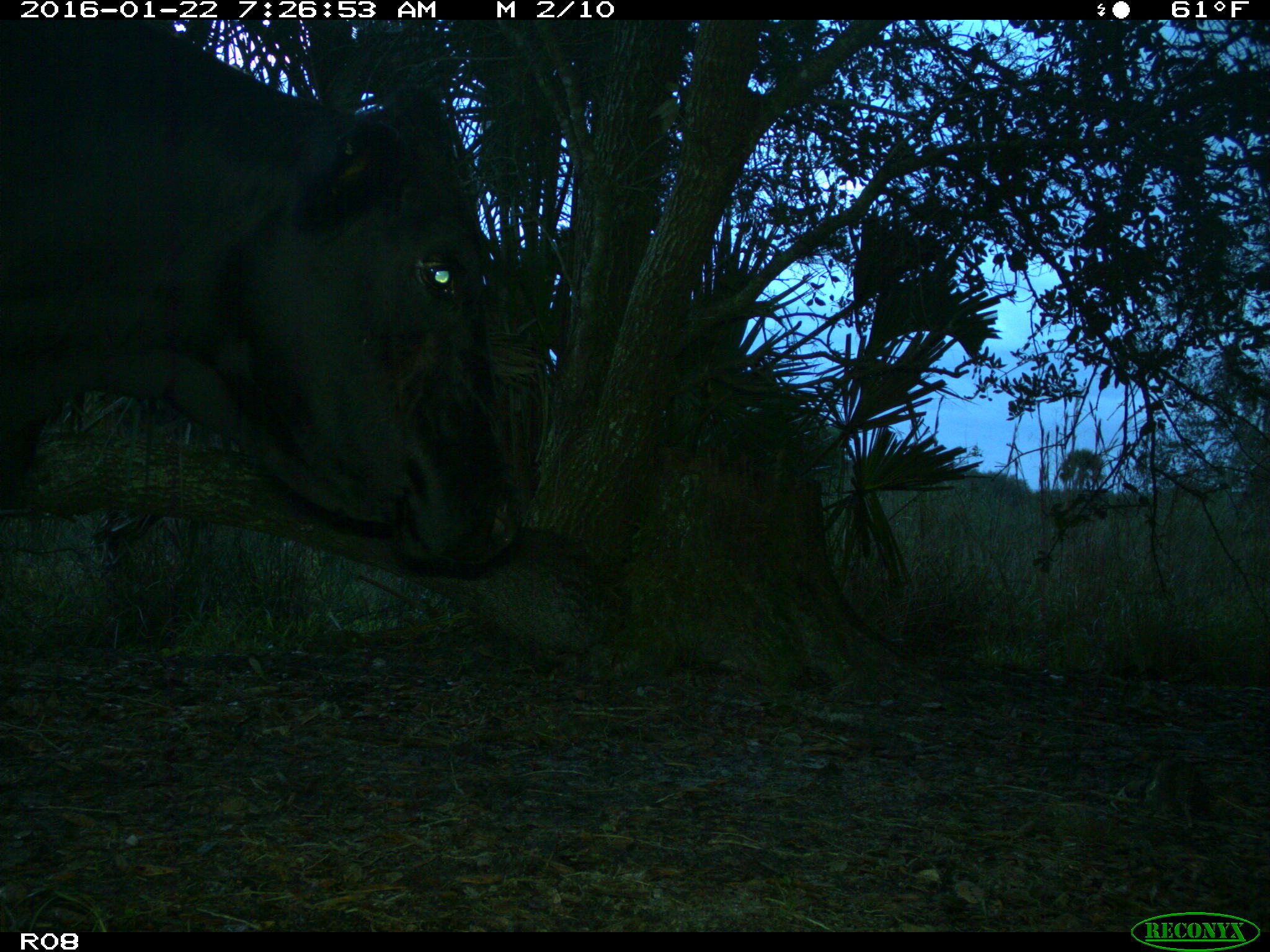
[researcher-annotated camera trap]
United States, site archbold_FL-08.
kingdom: Animalia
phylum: Chordata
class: Mammalia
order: Artiodactyla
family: Bovidae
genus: Bos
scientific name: Bos taurus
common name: domestic cow